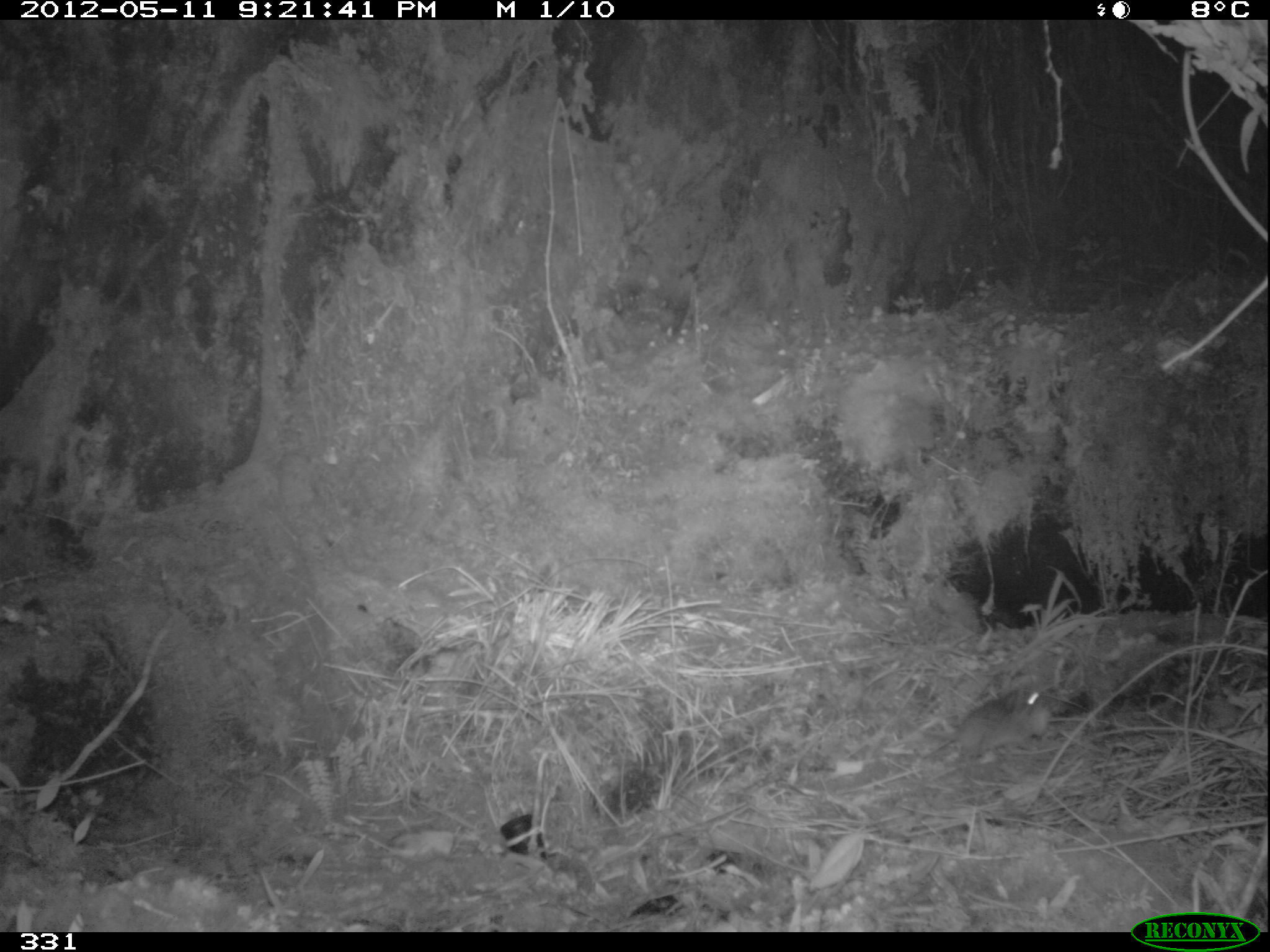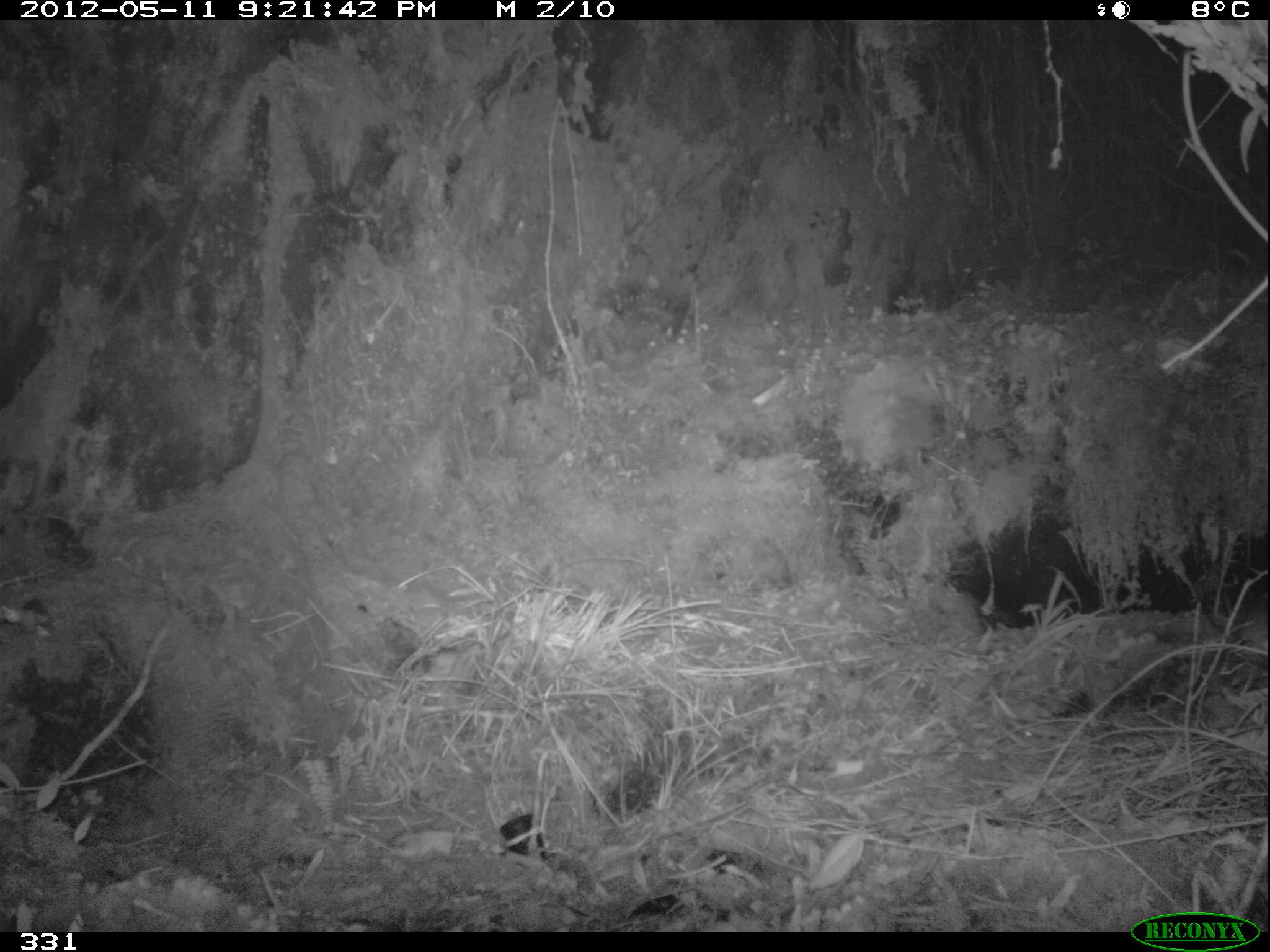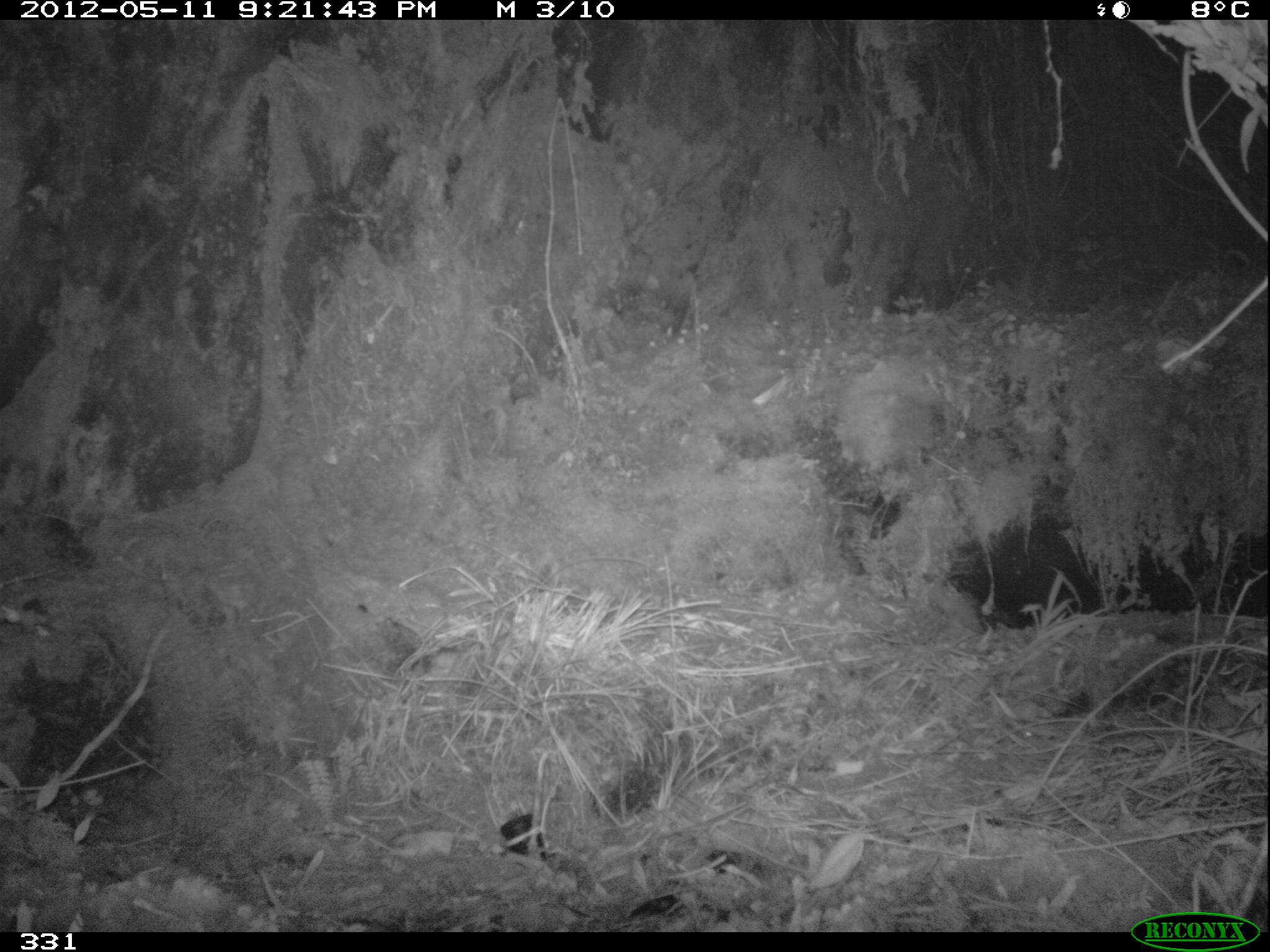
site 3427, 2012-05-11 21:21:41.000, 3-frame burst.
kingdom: Animalia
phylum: Chordata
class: Mammalia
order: Rodentia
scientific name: Rodentia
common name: rodents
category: unknown rodent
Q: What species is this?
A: Unknown rodent (rodents) (Rodentia).